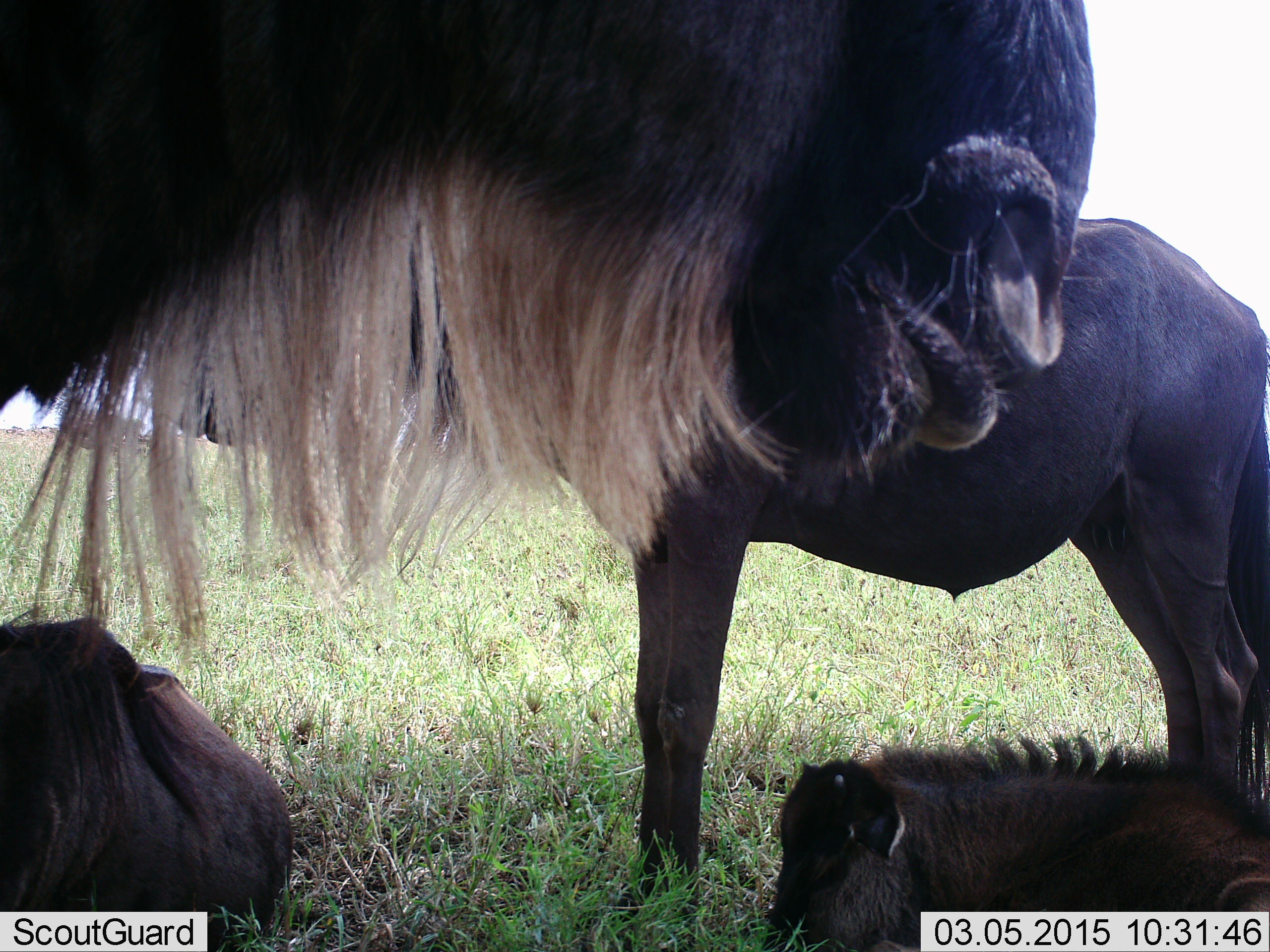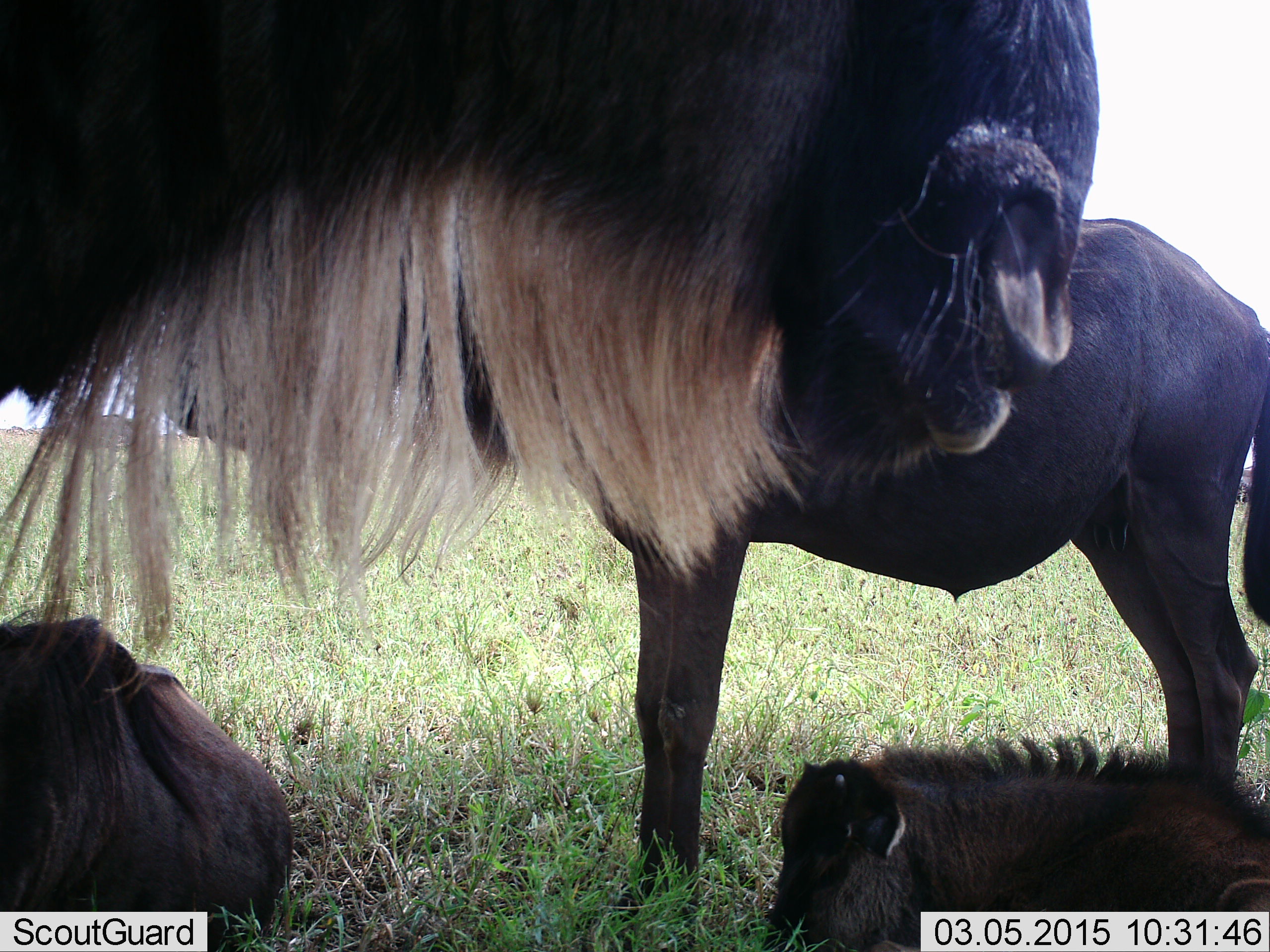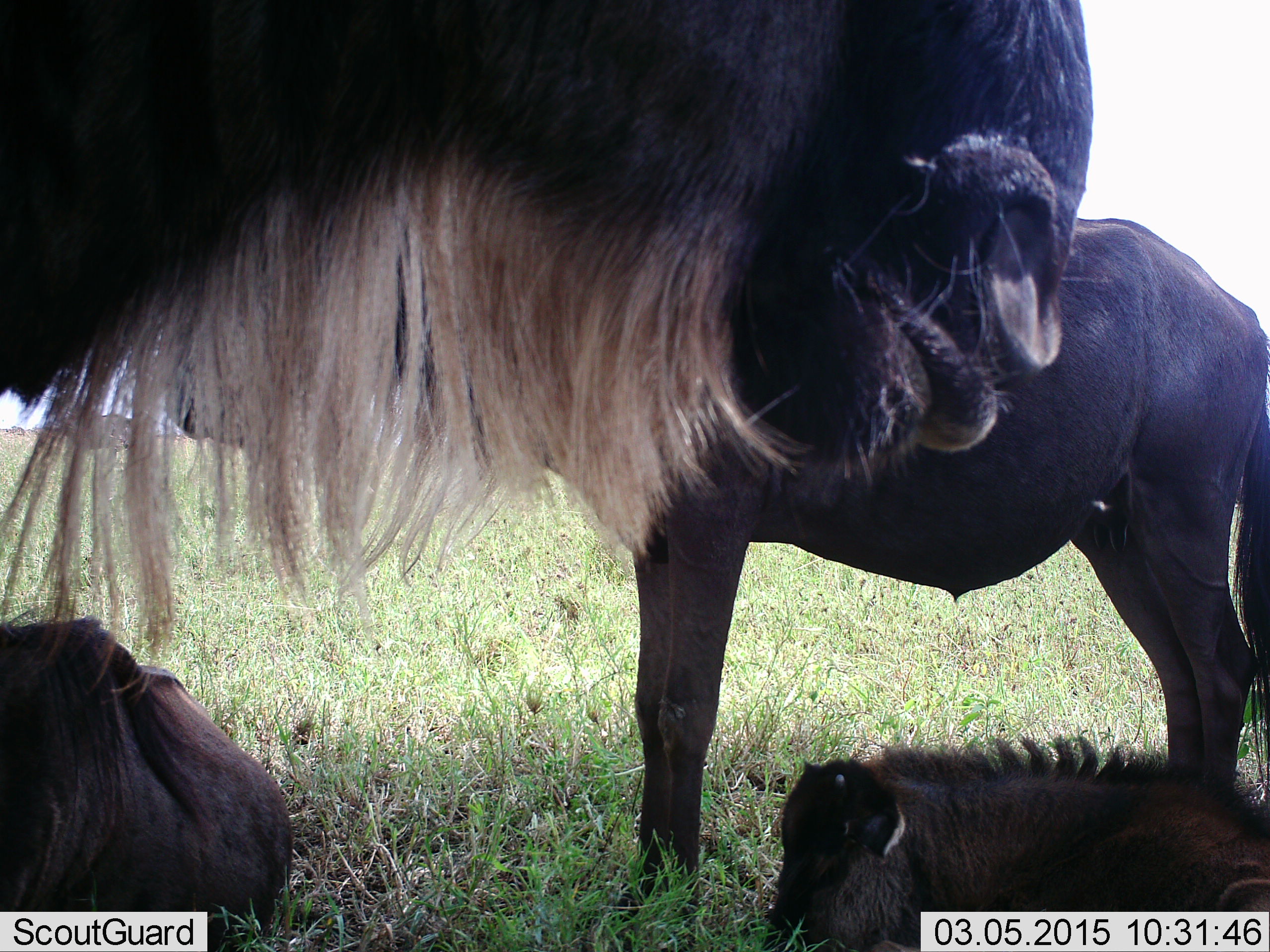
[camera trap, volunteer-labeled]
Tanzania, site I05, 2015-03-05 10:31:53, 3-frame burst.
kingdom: Animalia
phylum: Chordata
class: Mammalia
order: Artiodactyla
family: Bovidae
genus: Connochaetes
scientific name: Connochaetes taurinus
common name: blue wildebeest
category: wildebeest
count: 4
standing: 90%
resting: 100%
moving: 0%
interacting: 0%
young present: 90%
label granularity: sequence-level